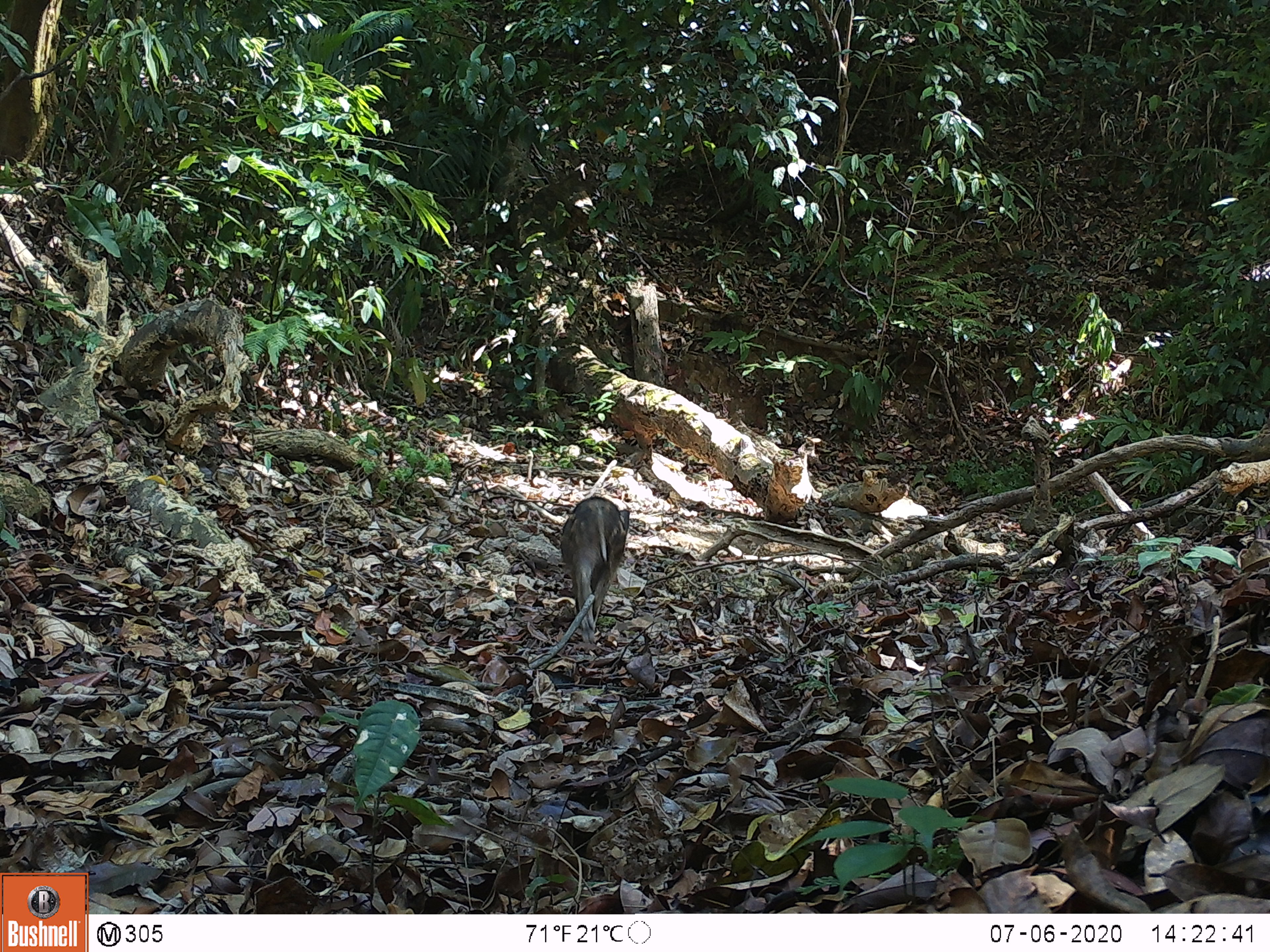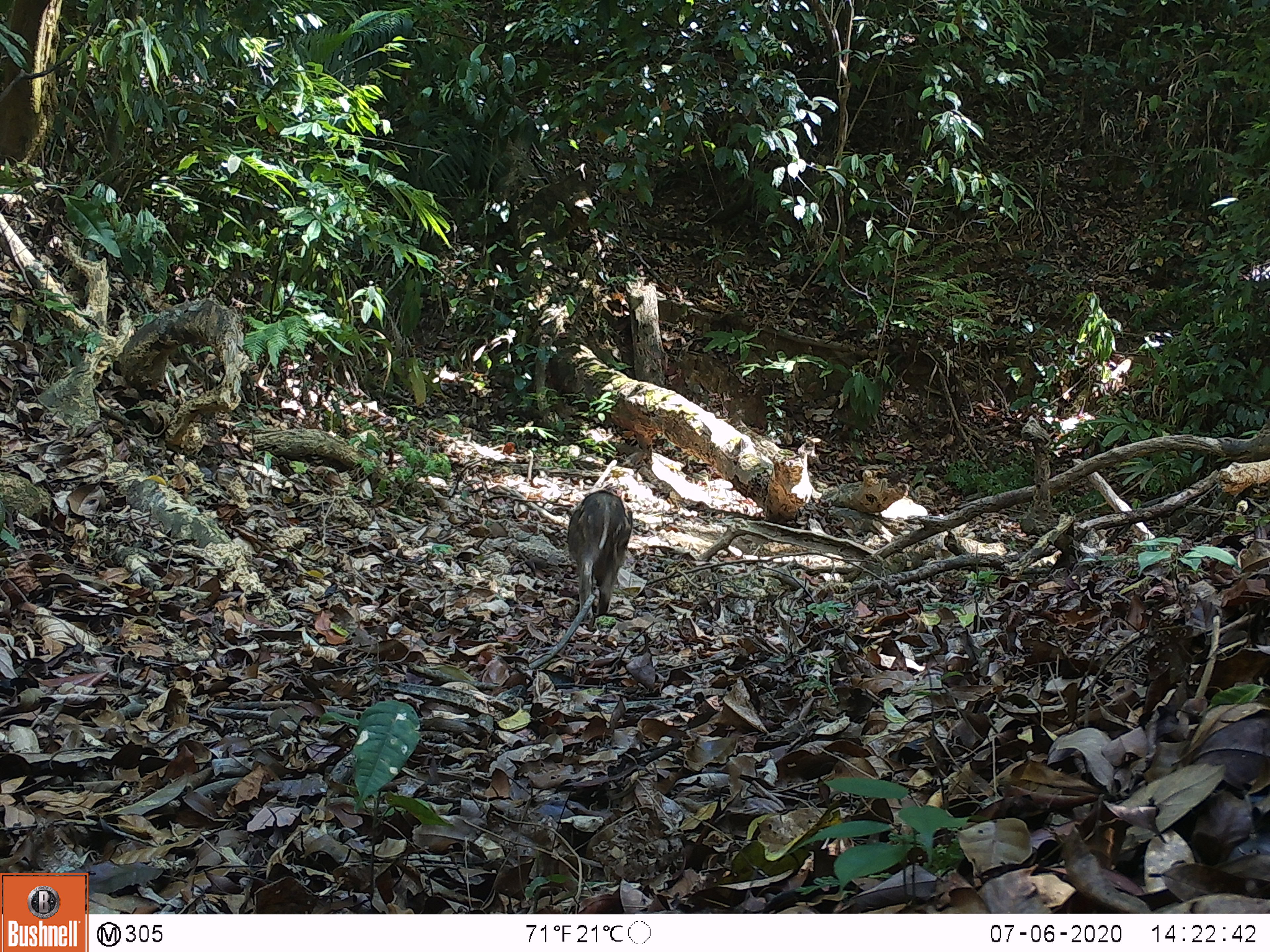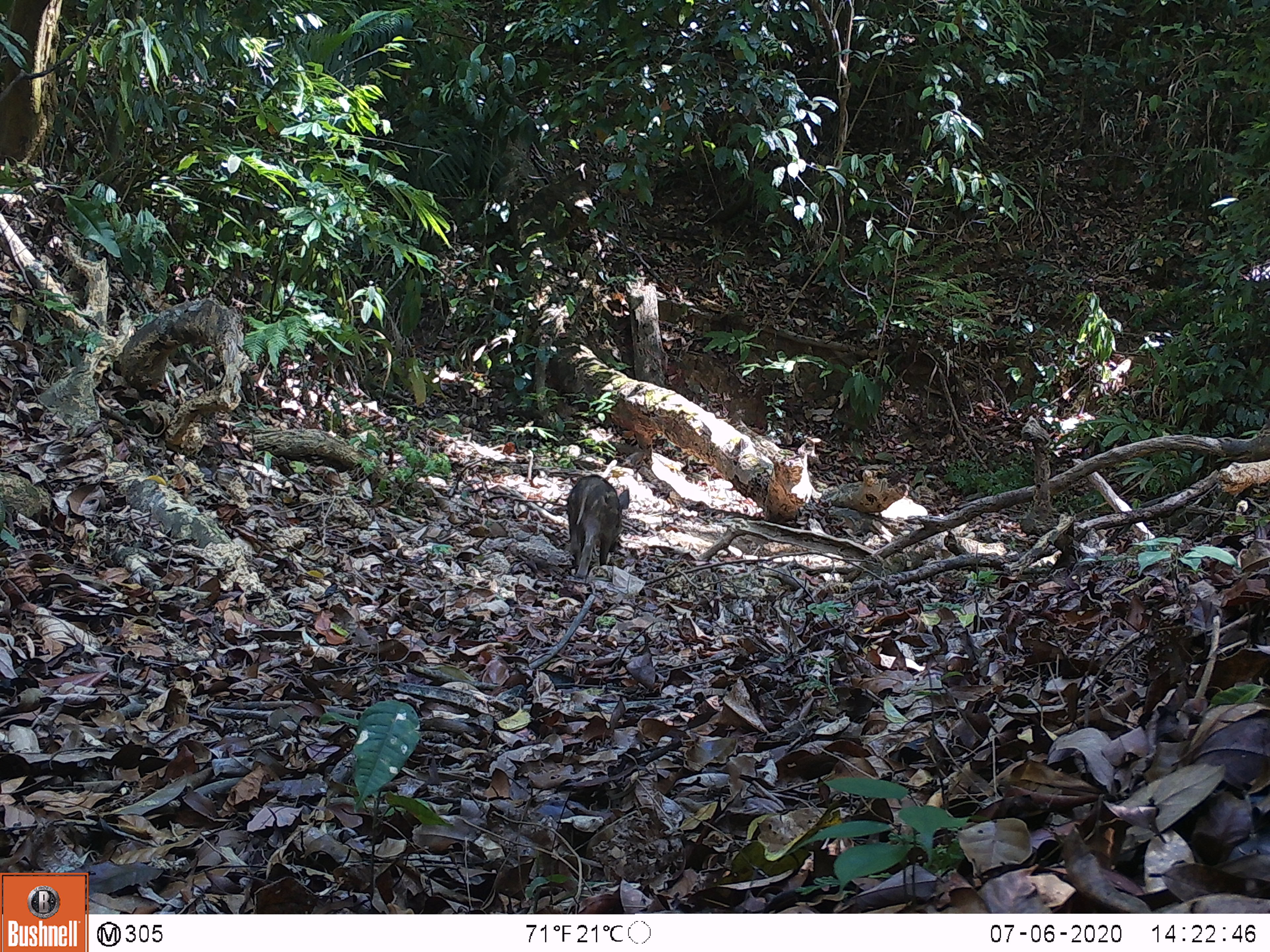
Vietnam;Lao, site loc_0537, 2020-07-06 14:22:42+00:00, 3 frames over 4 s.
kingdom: Animalia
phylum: Chordata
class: Mammalia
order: Artiodactyla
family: Suidae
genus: Sus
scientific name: Sus scrofa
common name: eurasian wild pig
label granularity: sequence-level